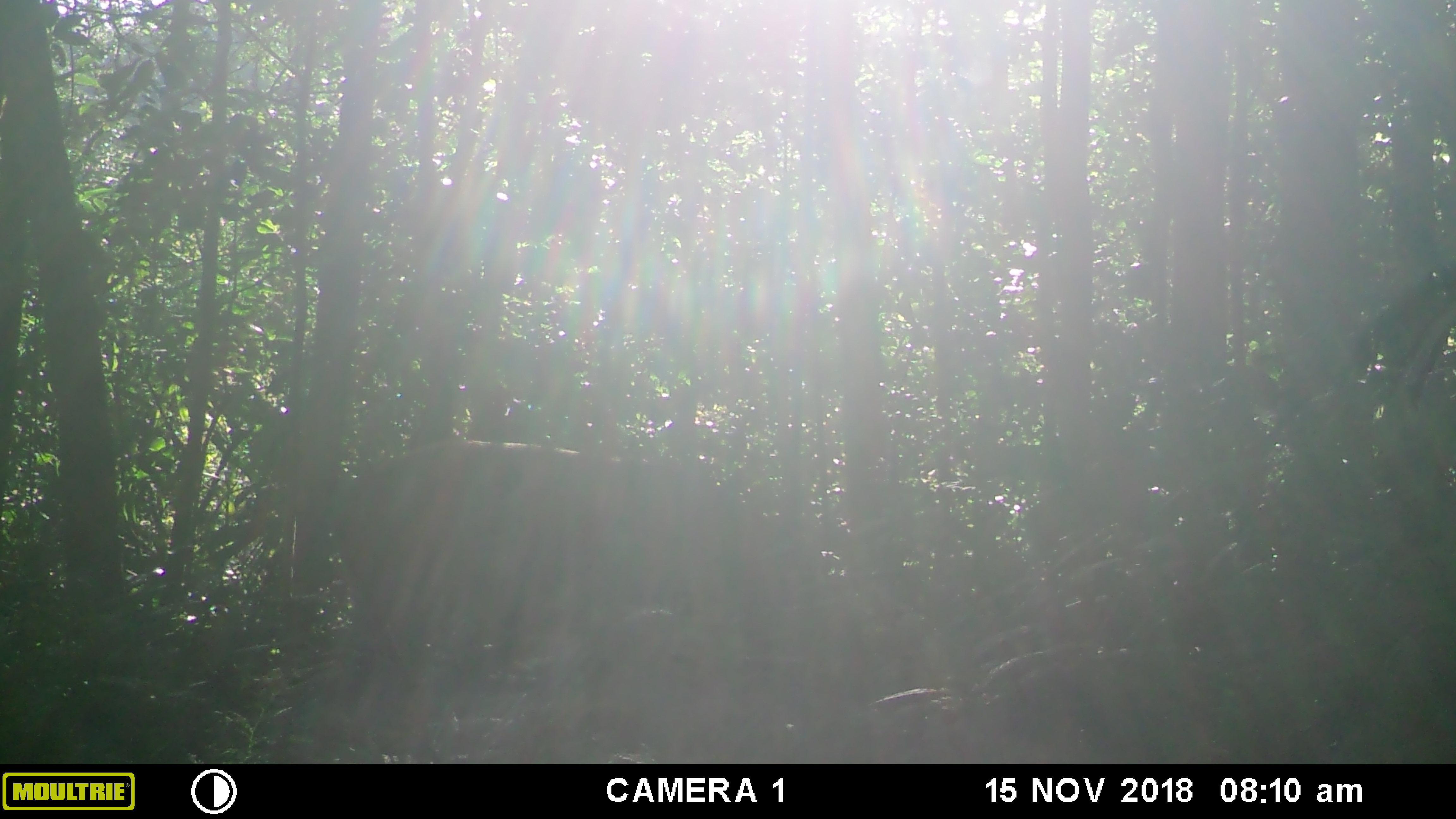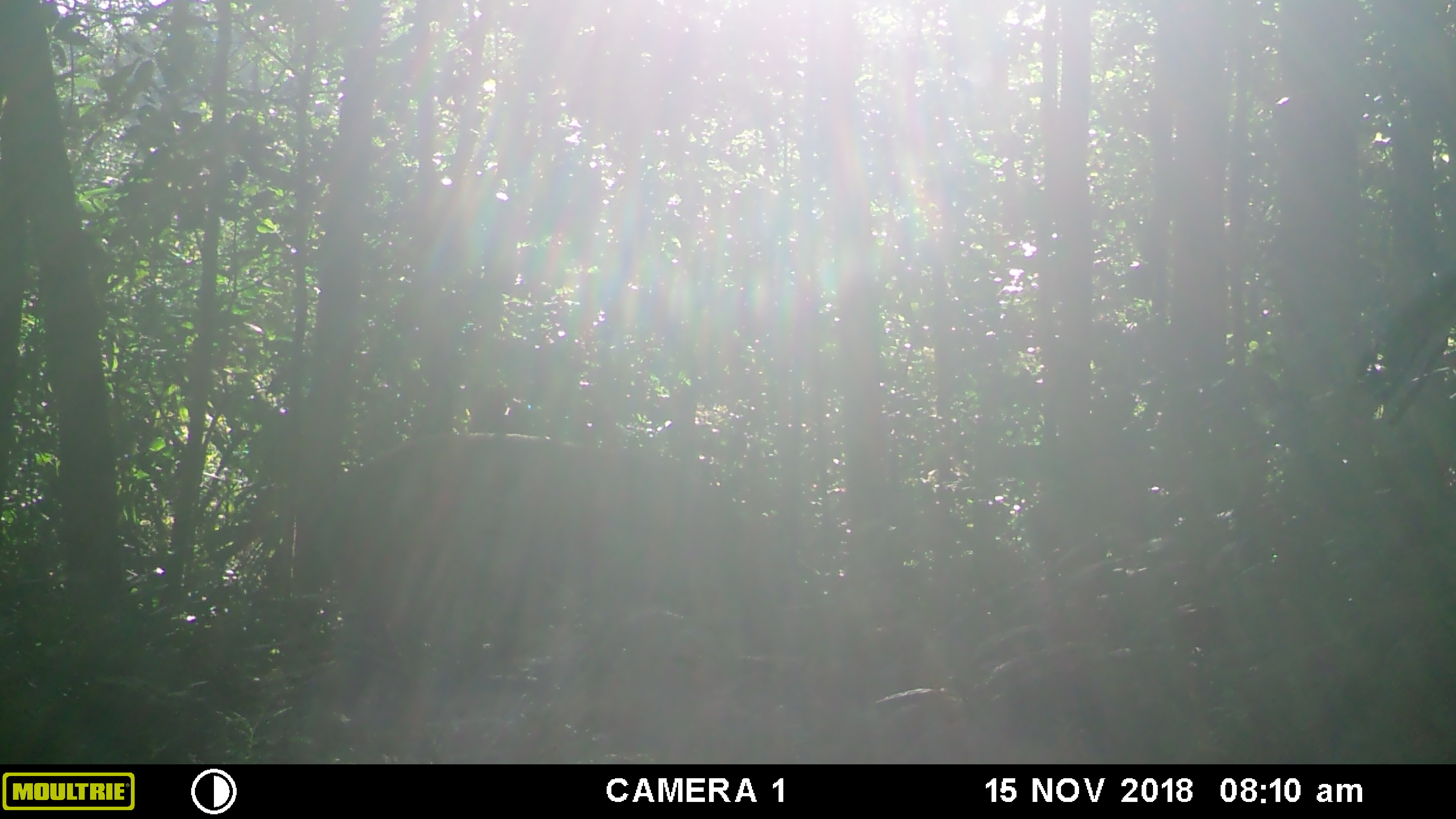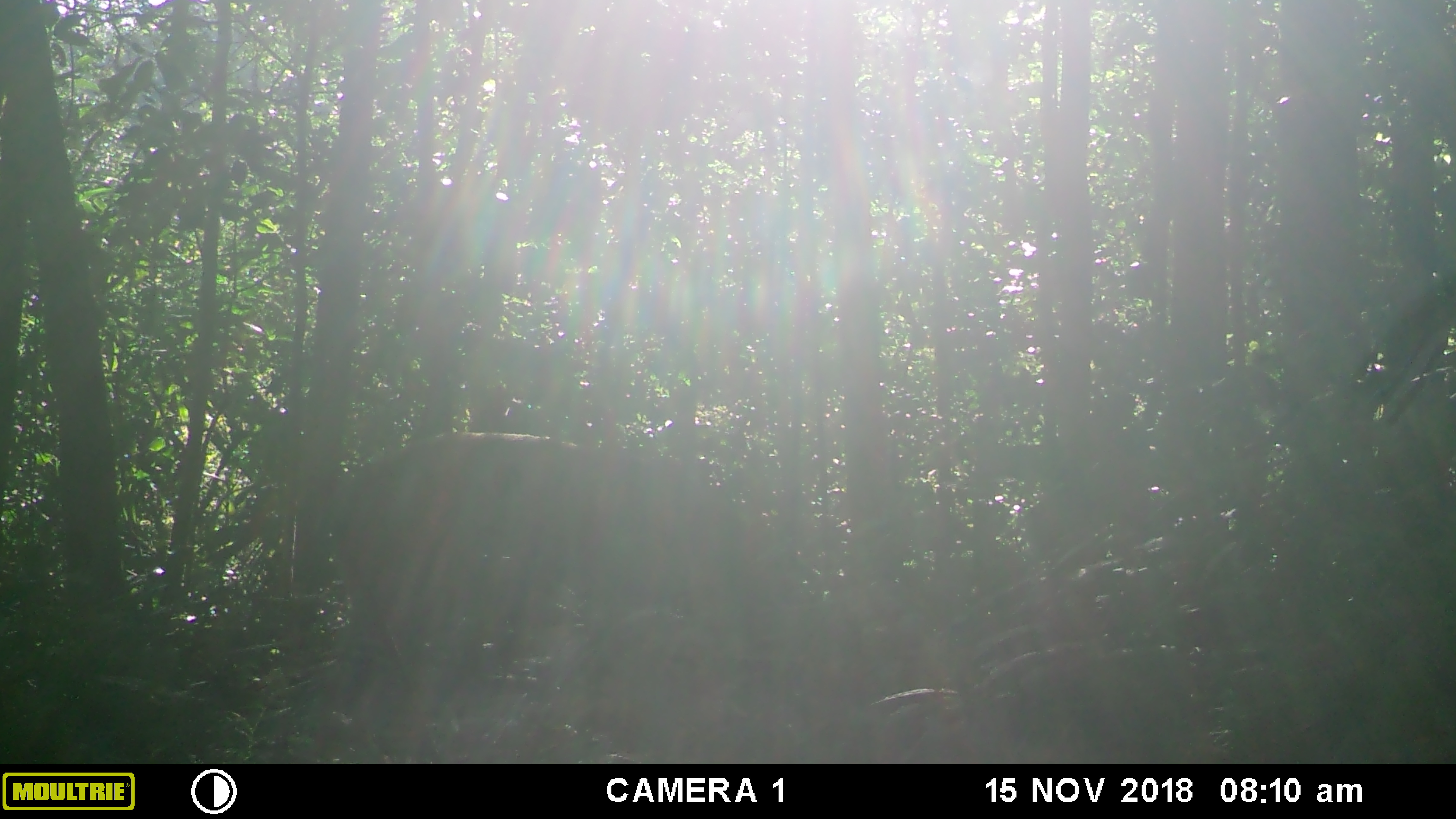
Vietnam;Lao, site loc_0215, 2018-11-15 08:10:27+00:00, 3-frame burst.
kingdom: Animalia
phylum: Chordata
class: Mammalia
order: Artiodactyla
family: Suidae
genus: Sus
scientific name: Sus scrofa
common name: eurasian wild pig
Eurasian wild pig (Sus scrofa). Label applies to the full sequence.